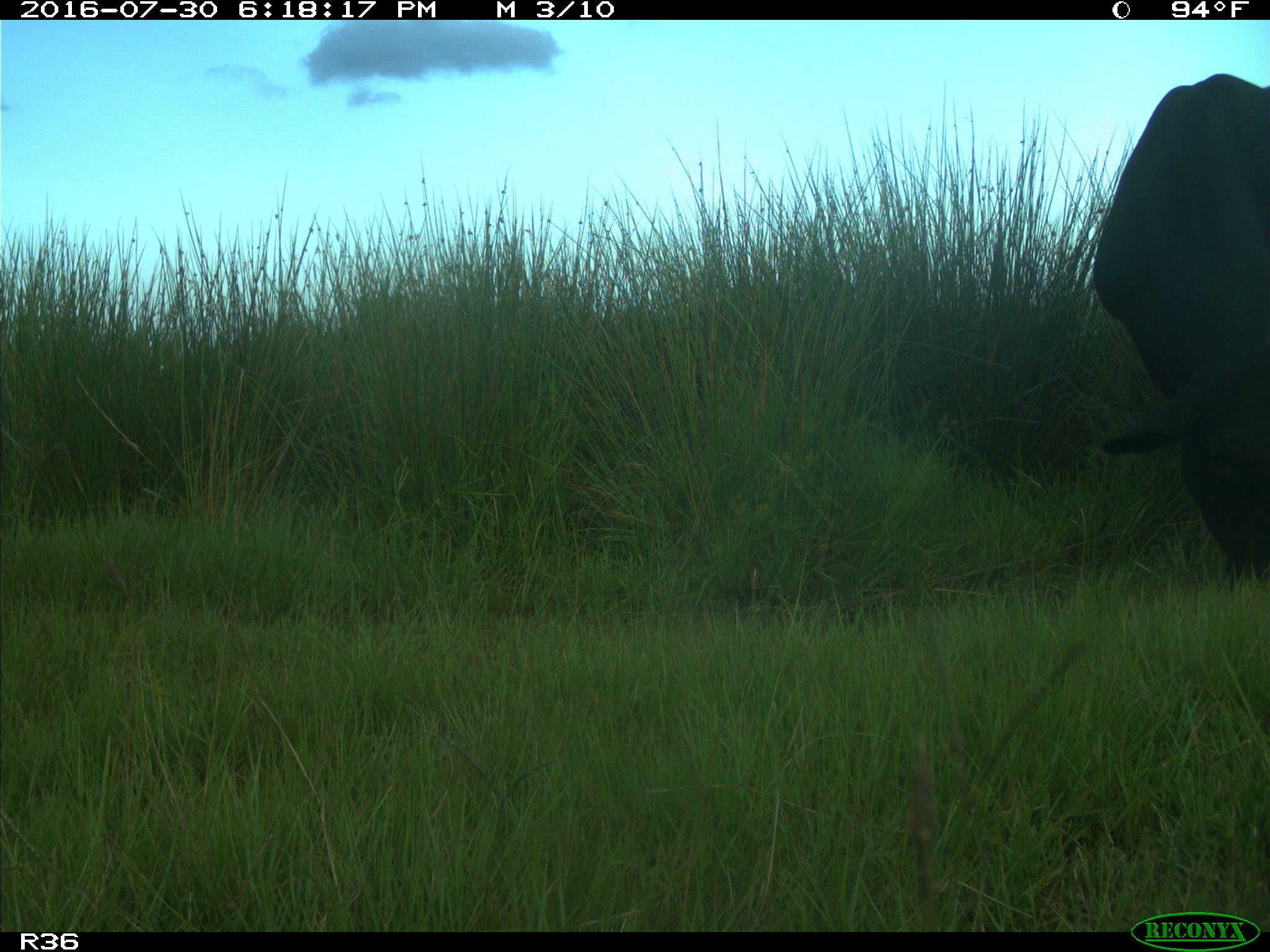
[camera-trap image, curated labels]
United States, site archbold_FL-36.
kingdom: Animalia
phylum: Chordata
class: Mammalia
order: Artiodactyla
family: Bovidae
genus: Bos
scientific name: Bos taurus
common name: domestic cow